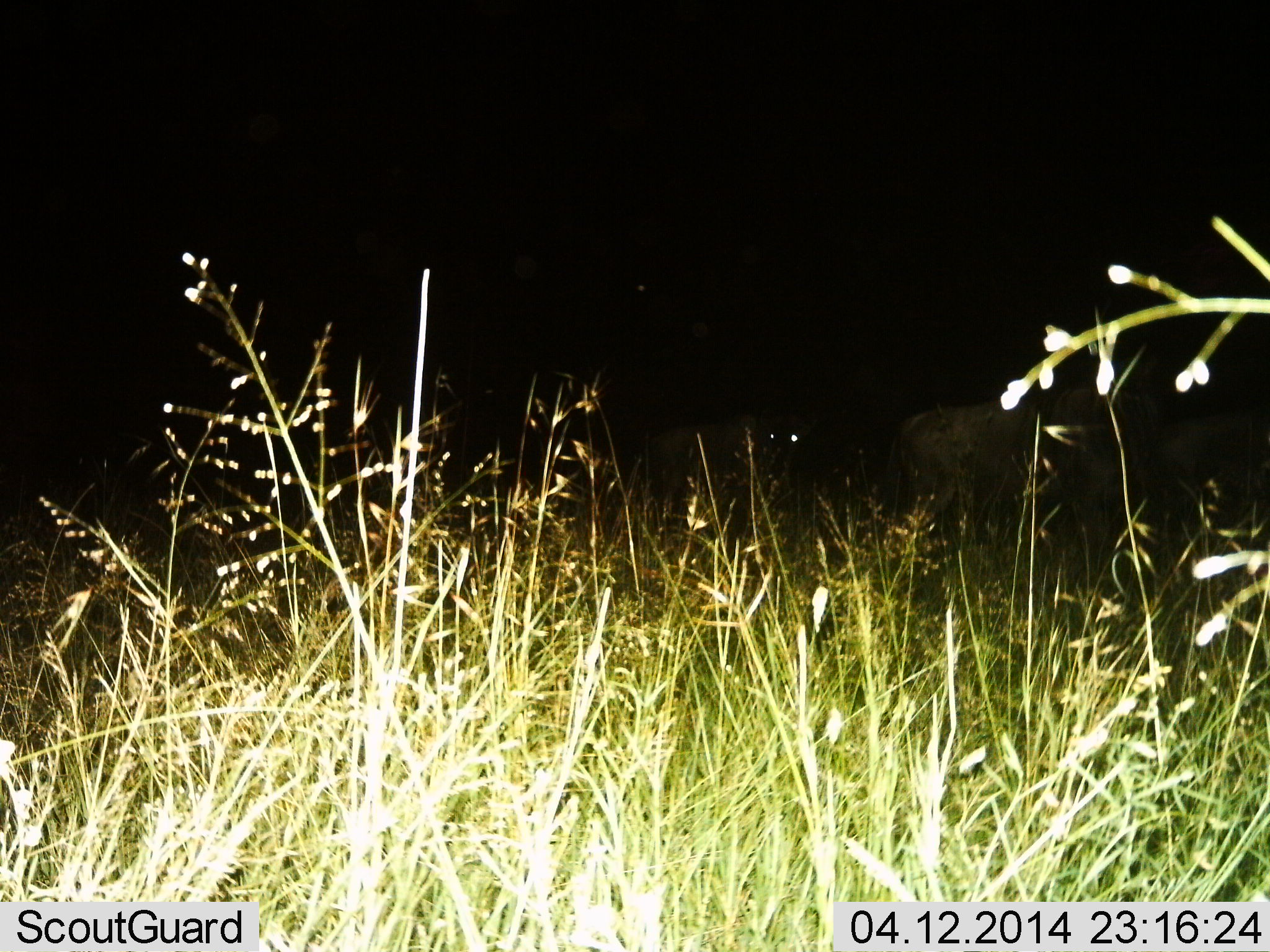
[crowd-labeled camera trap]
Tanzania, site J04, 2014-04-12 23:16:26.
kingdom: Animalia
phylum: Chordata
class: Mammalia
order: Artiodactyla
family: Bovidae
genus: Connochaetes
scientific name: Connochaetes taurinus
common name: blue wildebeest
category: wildebeest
Wildebeest (blue wildebeest) (Connochaetes taurinus), count 3. Behavior (volunteer vote fractions): standing 75%, resting 0%, moving 25%, interacting 0%. Young present (vote fraction): 0%. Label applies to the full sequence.